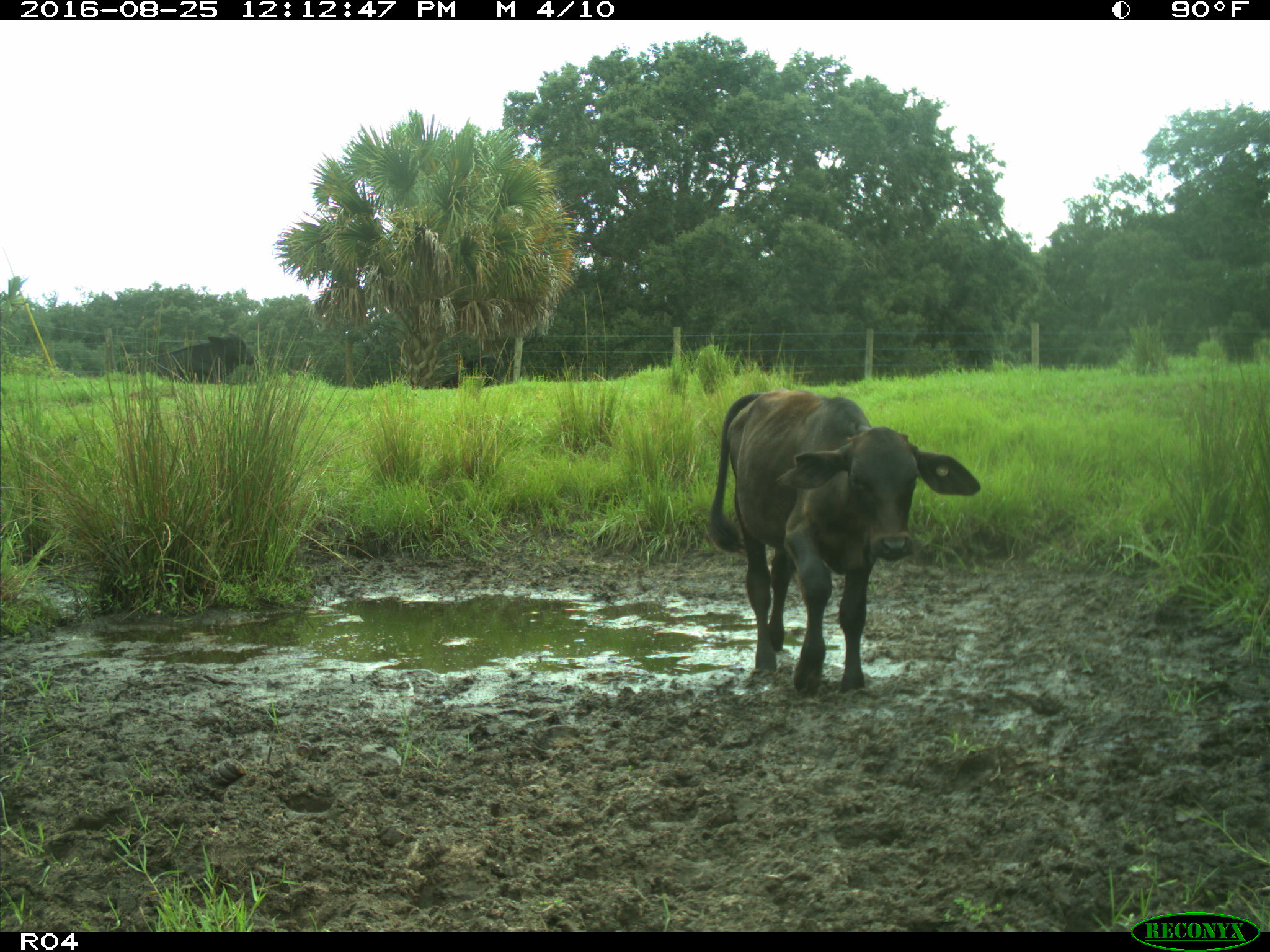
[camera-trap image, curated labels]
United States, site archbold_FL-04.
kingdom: Animalia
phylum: Chordata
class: Mammalia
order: Artiodactyla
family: Bovidae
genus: Bos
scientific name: Bos taurus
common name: domestic cow